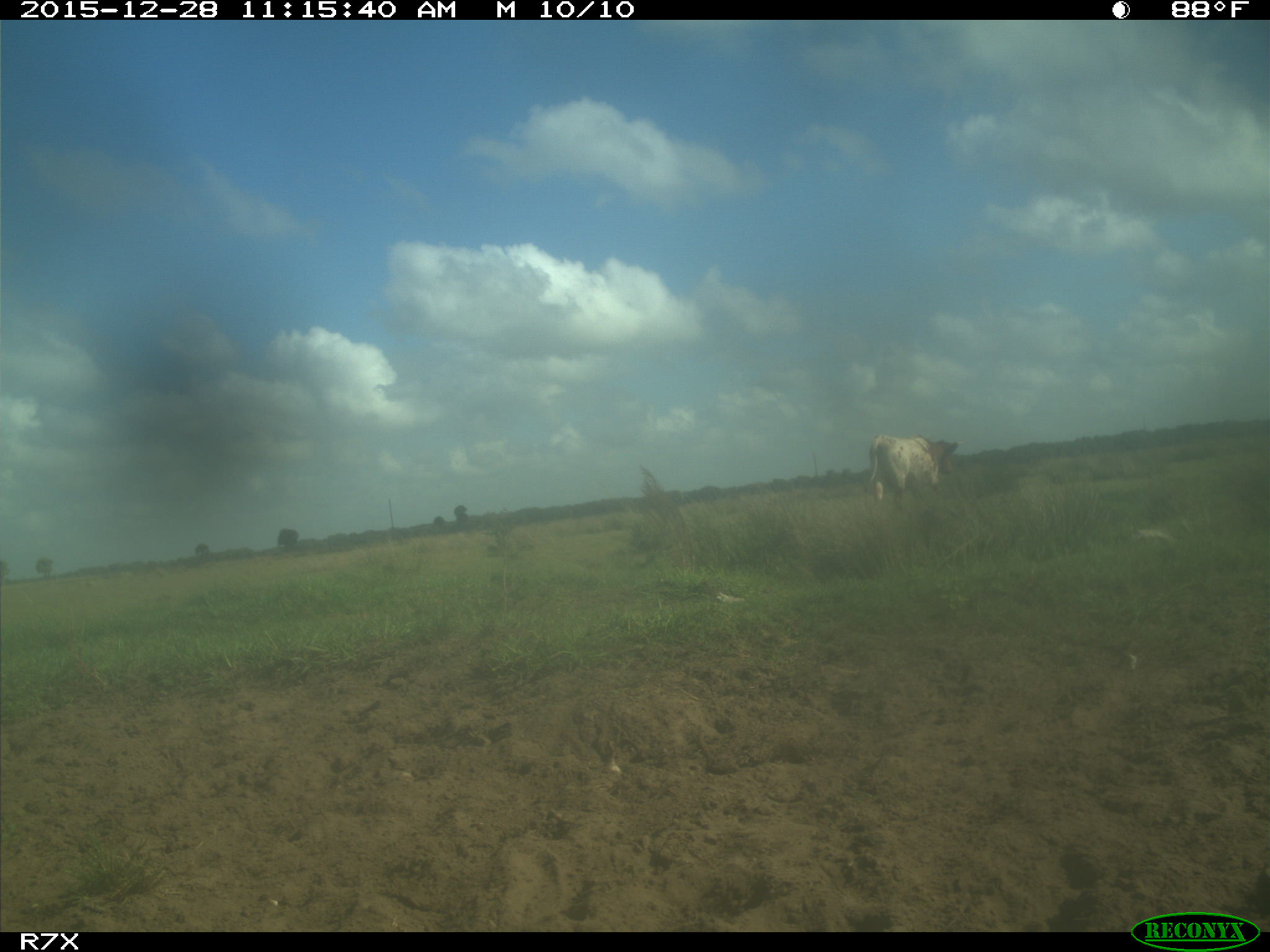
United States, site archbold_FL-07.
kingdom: Animalia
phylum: Chordata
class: Mammalia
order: Artiodactyla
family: Bovidae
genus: Bos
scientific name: Bos taurus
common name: domestic cow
Bos taurus (domestic cow).